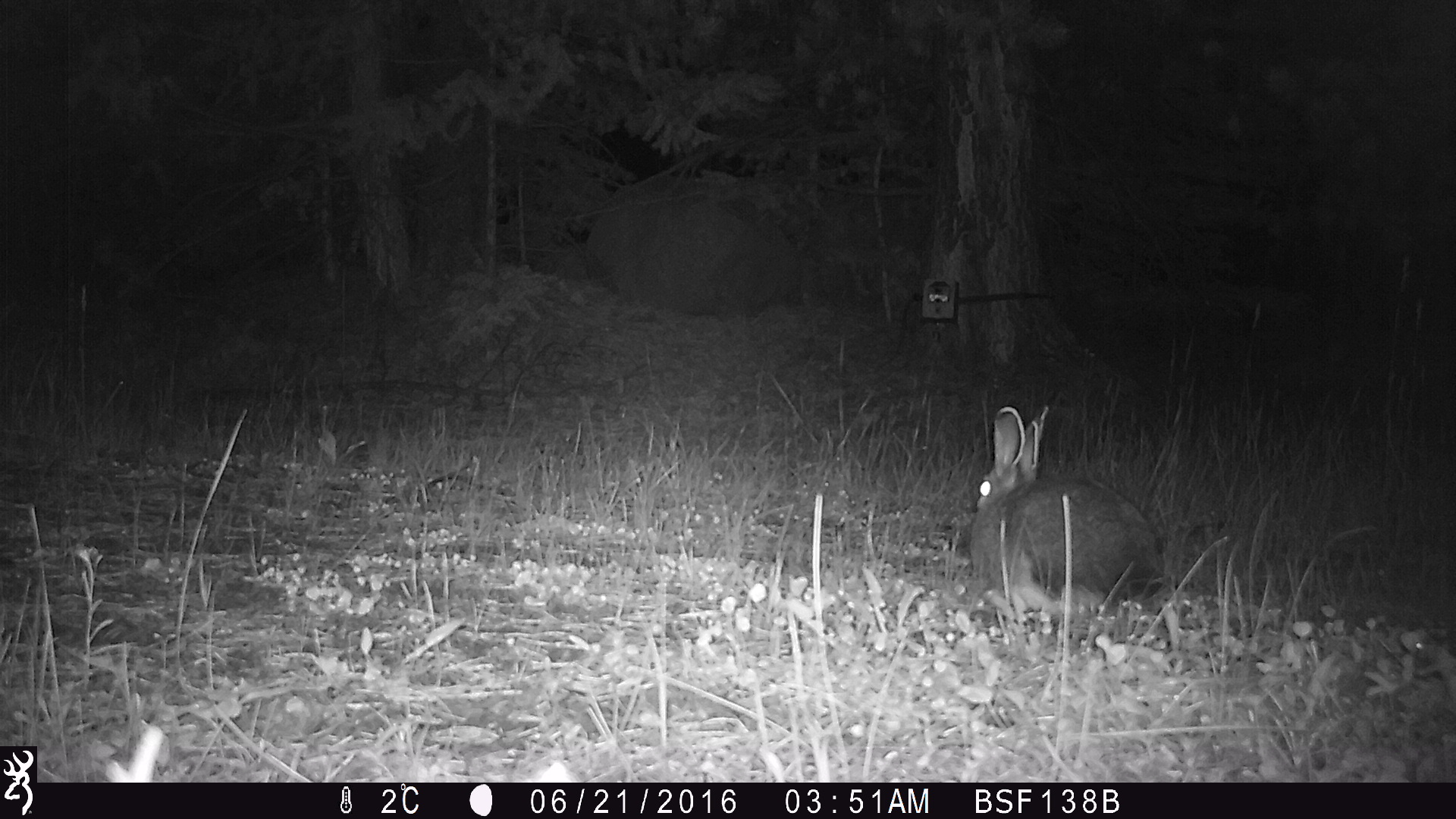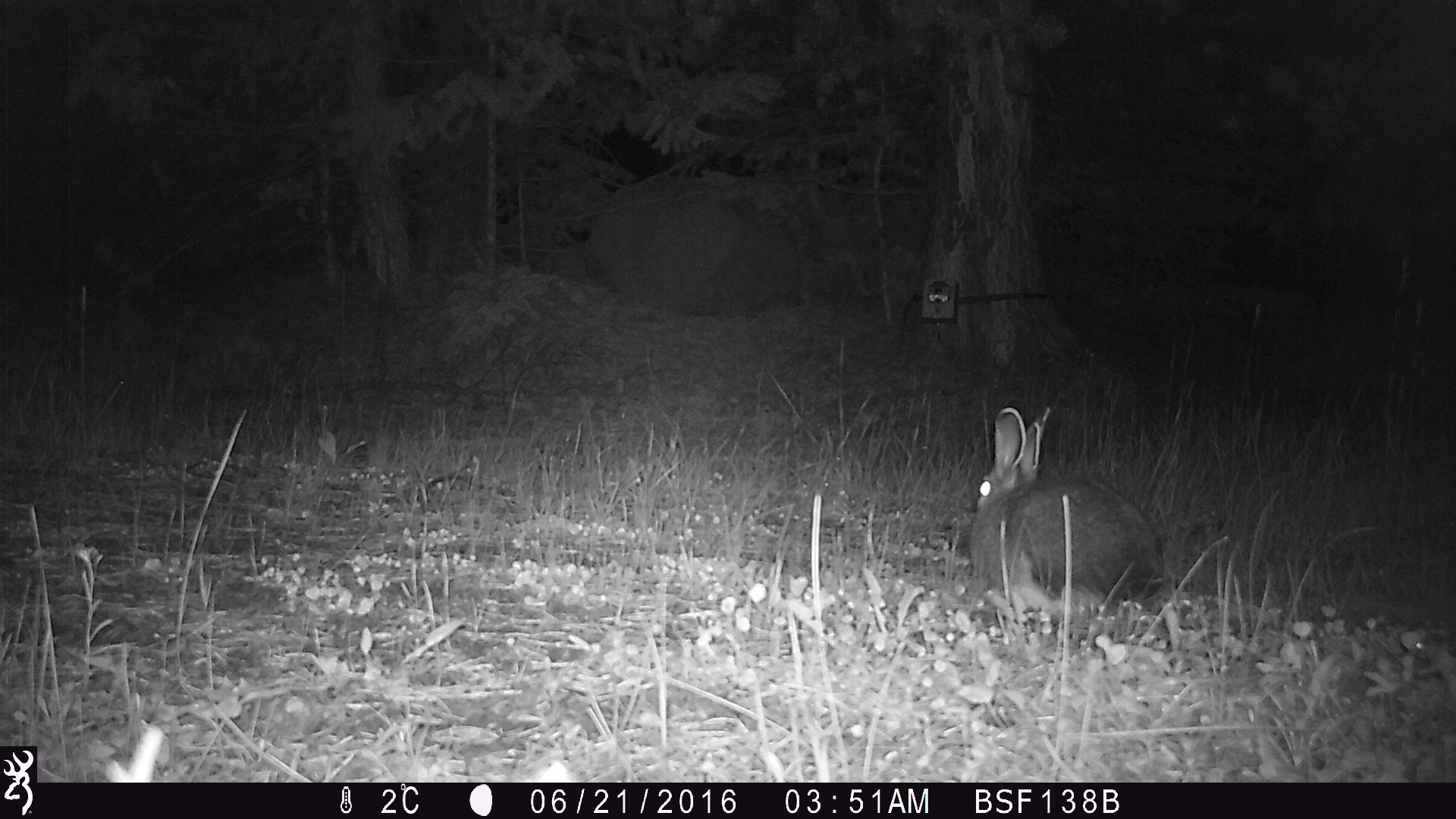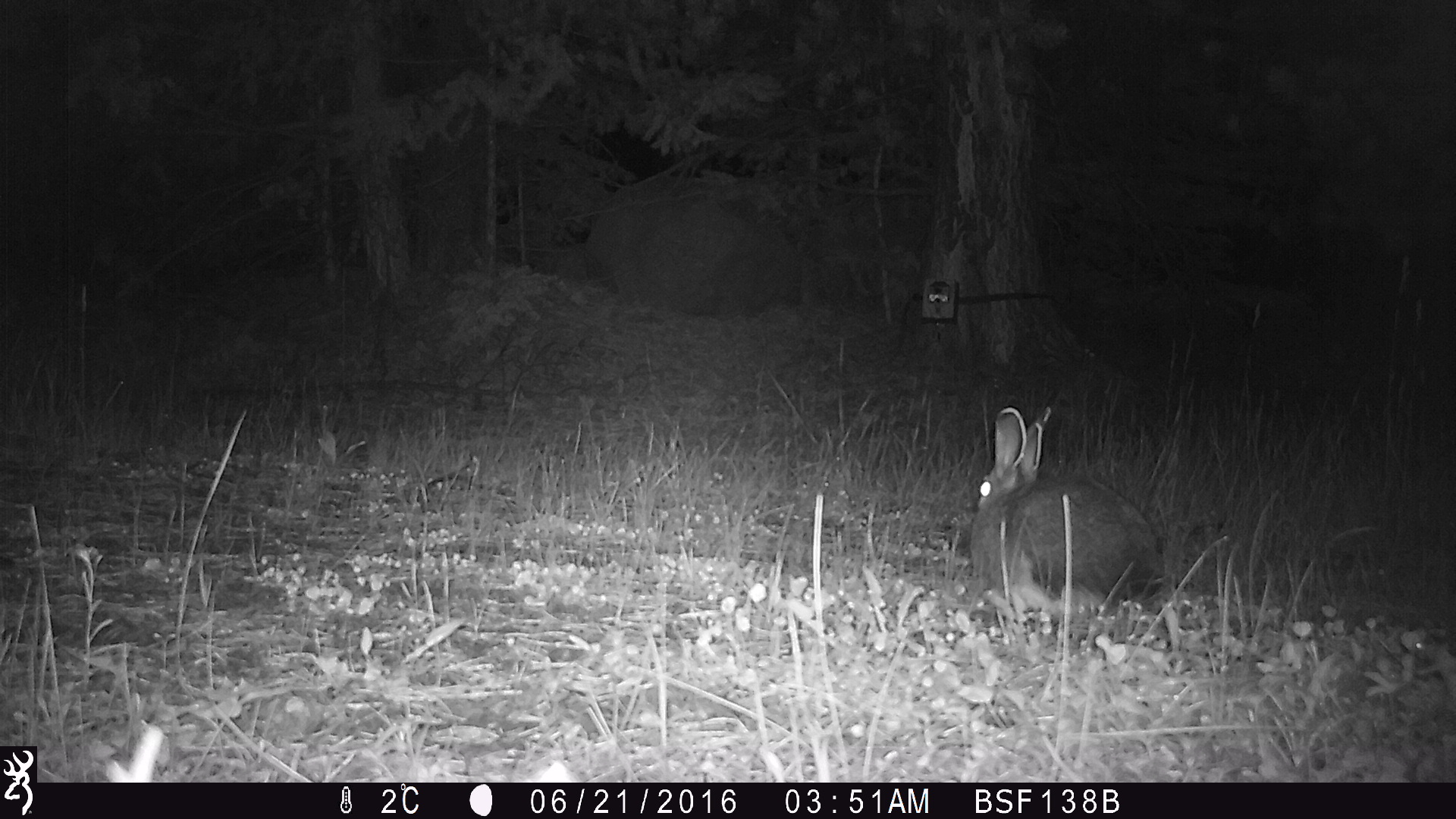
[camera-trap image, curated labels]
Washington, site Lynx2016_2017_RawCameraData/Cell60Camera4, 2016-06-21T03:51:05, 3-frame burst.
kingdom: Animalia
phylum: Chordata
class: Mammalia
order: Lagomorpha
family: Leporidae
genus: Lepus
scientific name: Lepus americanus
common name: snowshoe hare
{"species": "Lepus americanus (snowshoe hare)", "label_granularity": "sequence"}